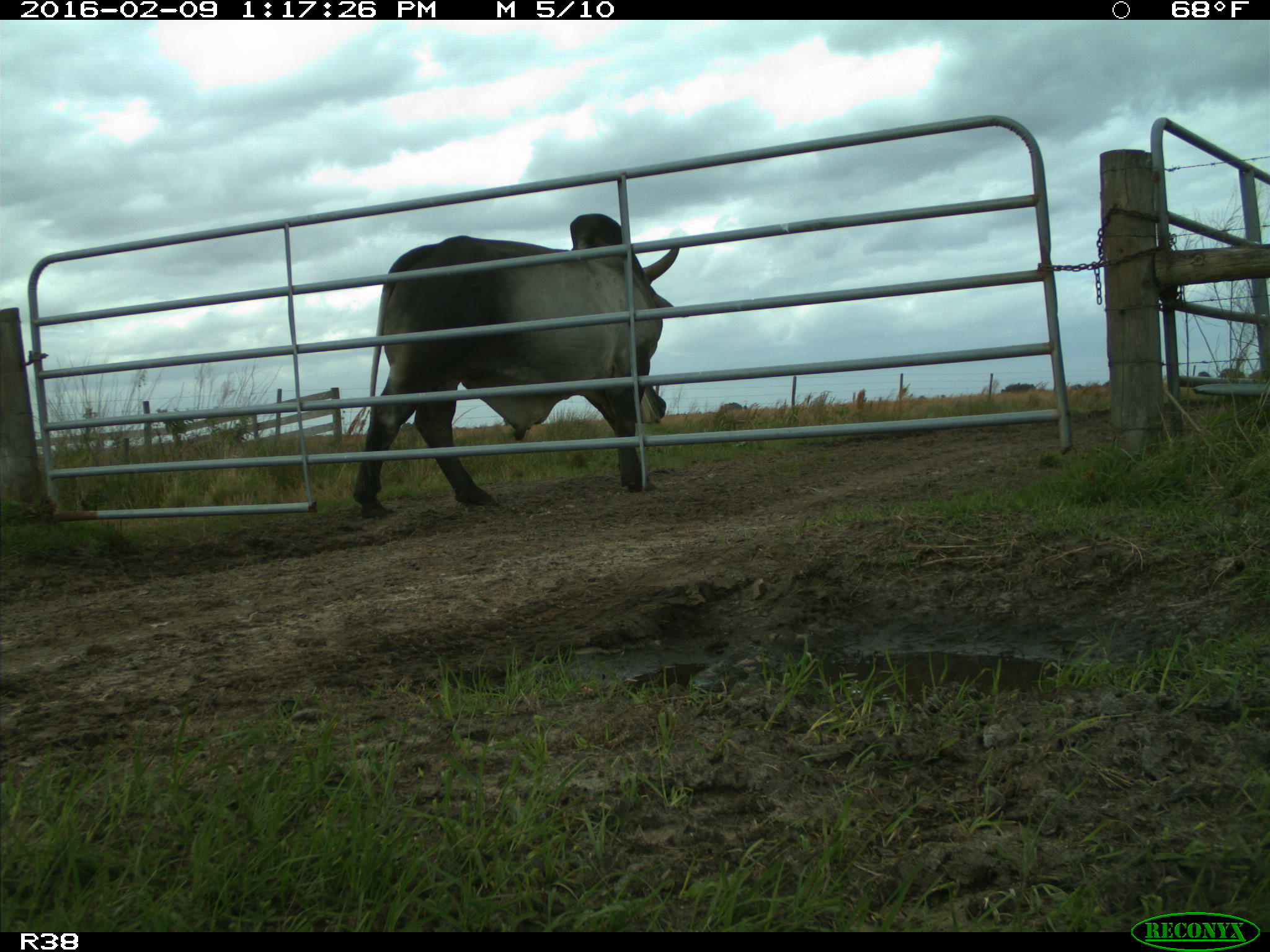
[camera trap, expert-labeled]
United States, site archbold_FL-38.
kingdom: Animalia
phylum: Chordata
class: Mammalia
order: Artiodactyla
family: Bovidae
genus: Bos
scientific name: Bos taurus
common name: domestic cow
Bos taurus (domestic cow).